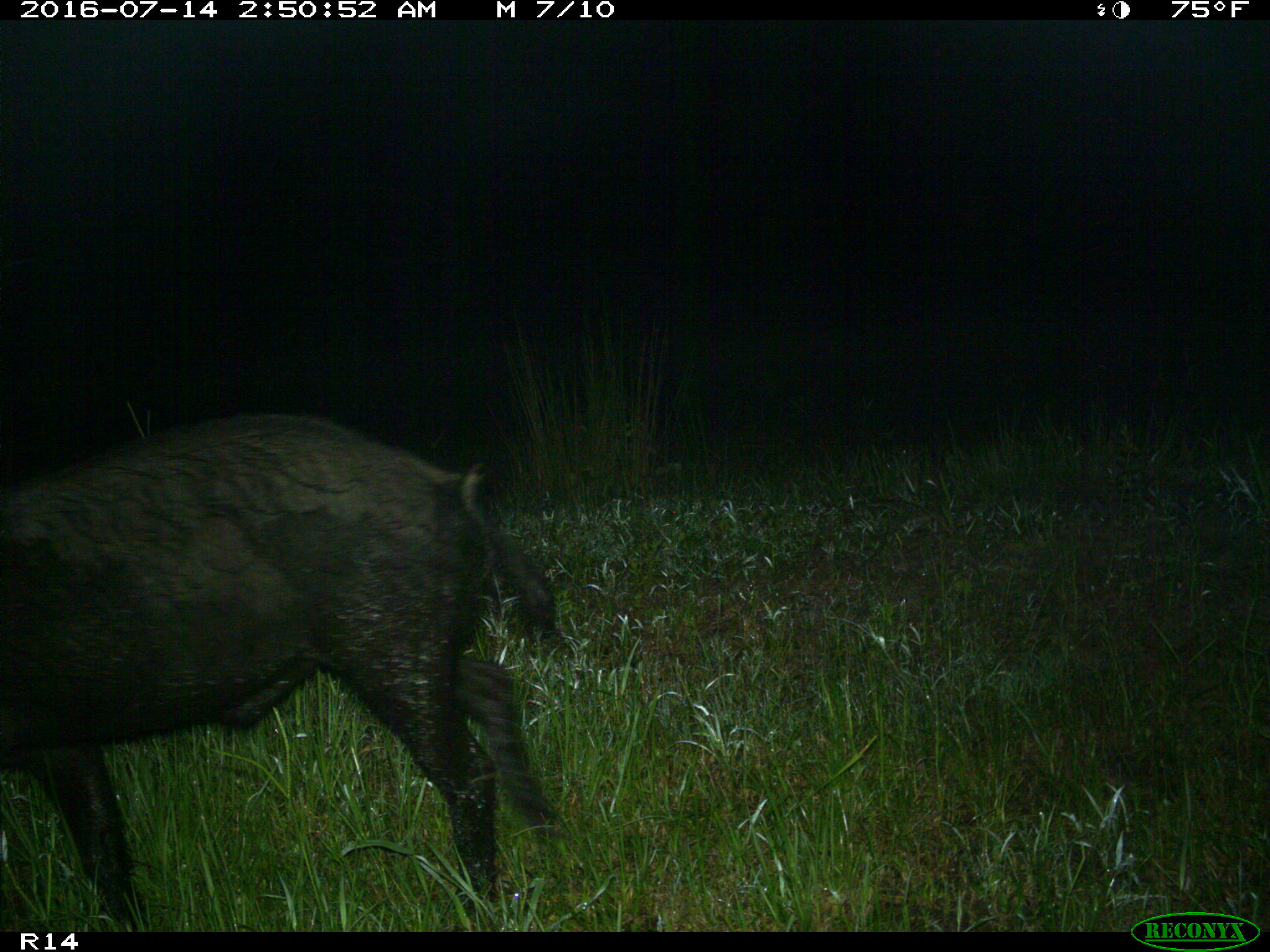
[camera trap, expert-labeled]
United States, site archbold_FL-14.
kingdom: Animalia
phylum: Chordata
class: Mammalia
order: Artiodactyla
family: Suidae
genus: Sus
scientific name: Sus scrofa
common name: wild boar